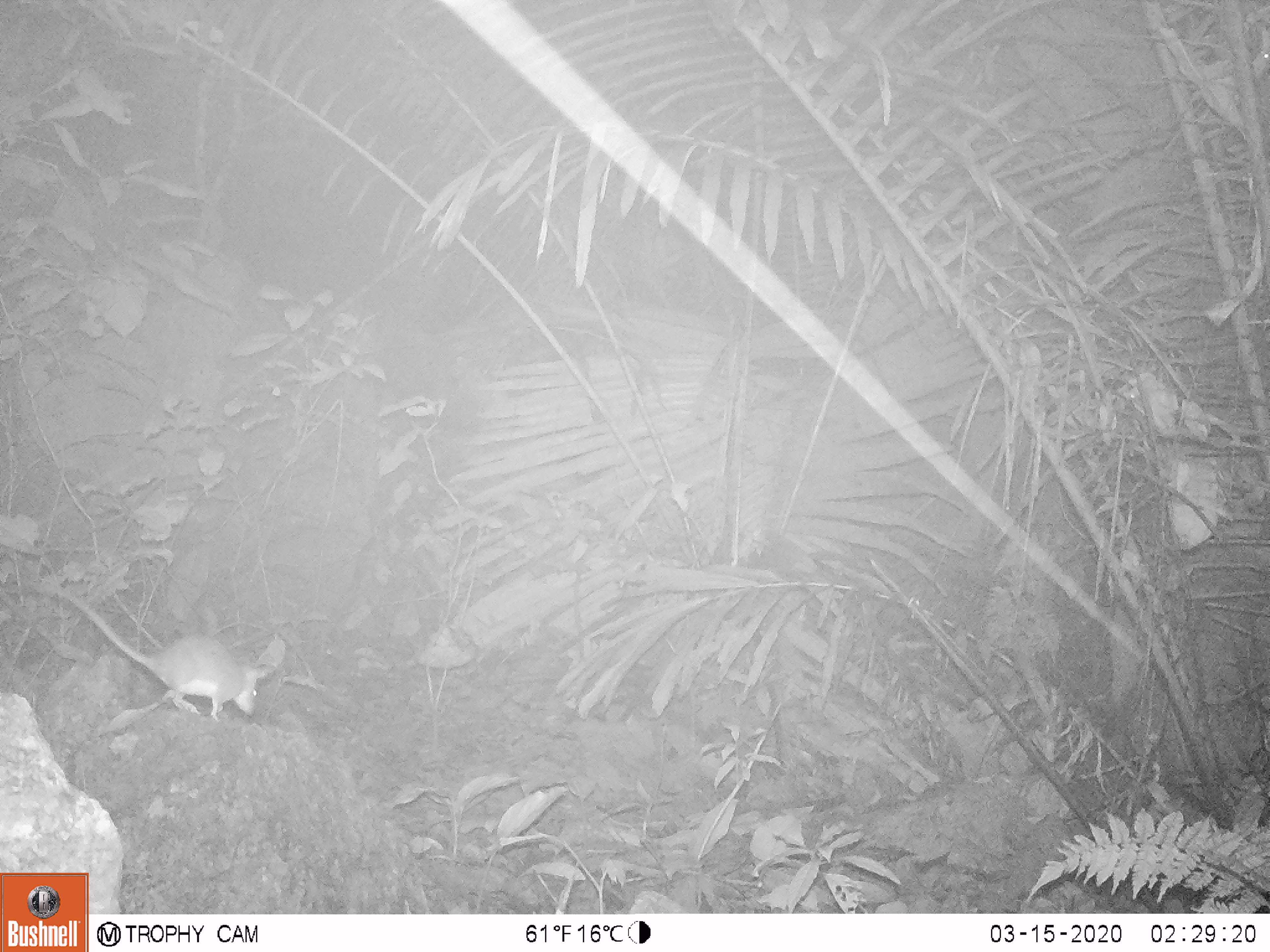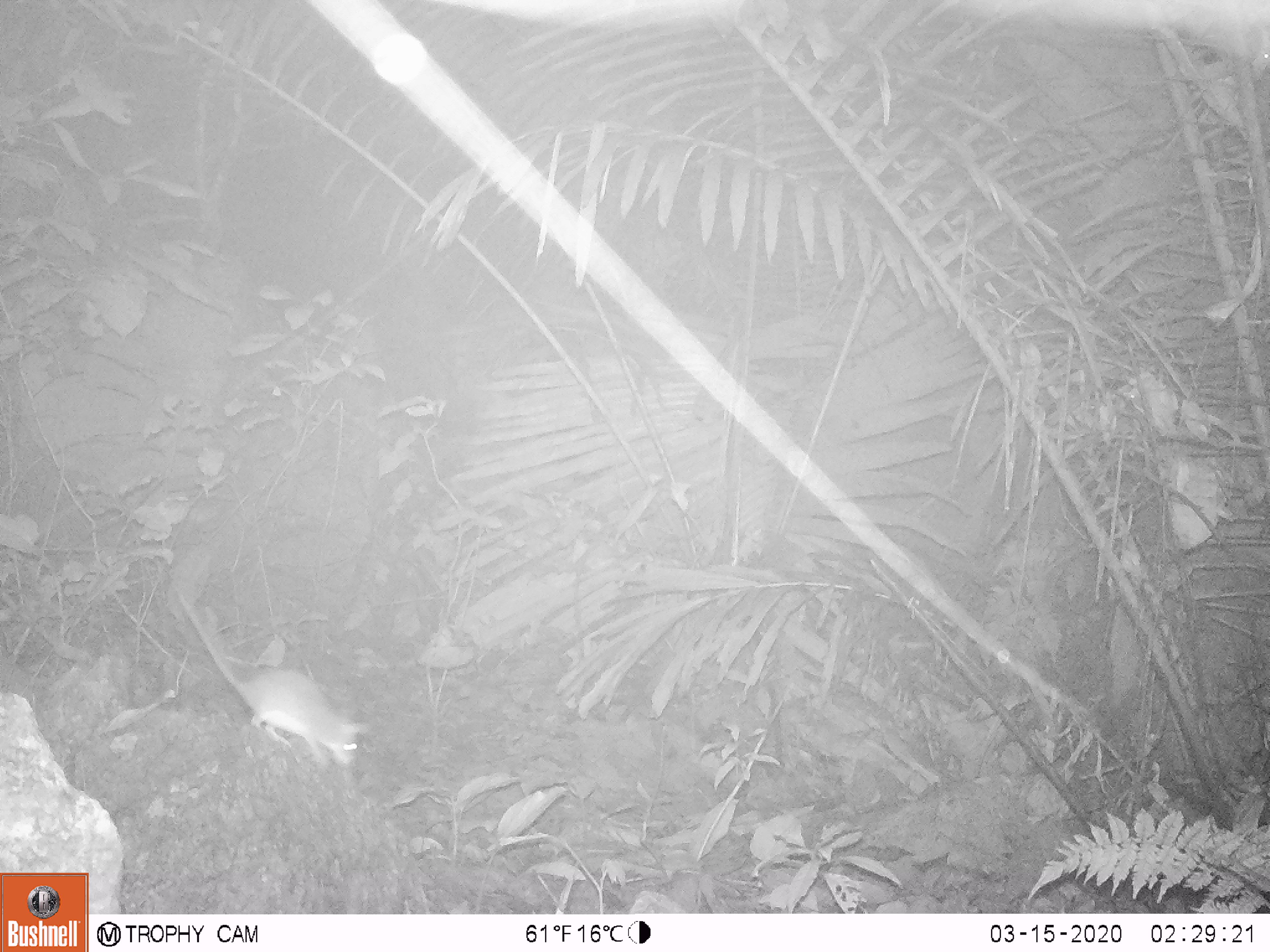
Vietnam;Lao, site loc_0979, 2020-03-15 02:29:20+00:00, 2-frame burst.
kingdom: Animalia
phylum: Chordata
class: Mammalia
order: Rodentia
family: Muridae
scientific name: Muridae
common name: old-world mice and rats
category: unidentified murid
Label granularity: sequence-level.